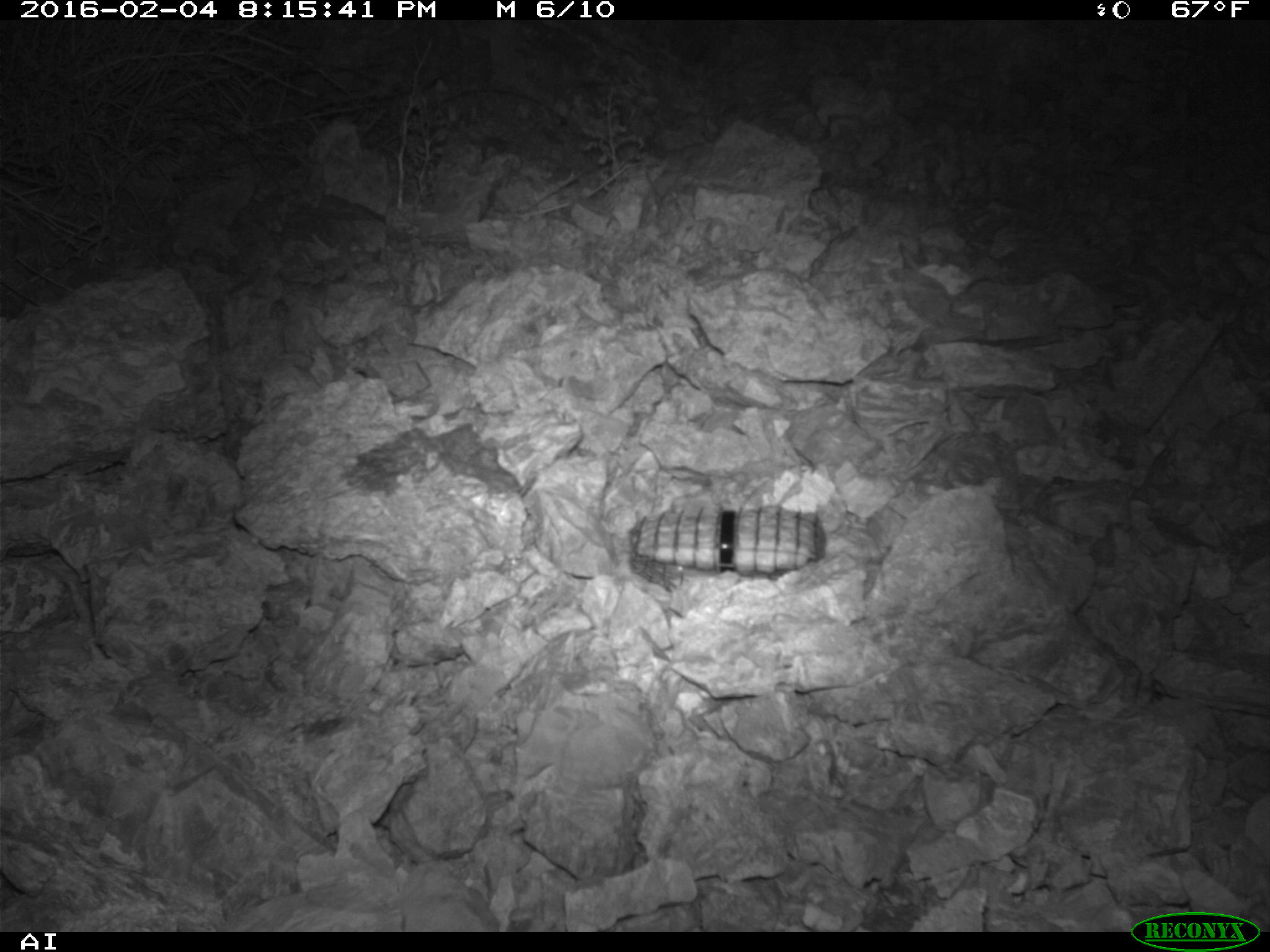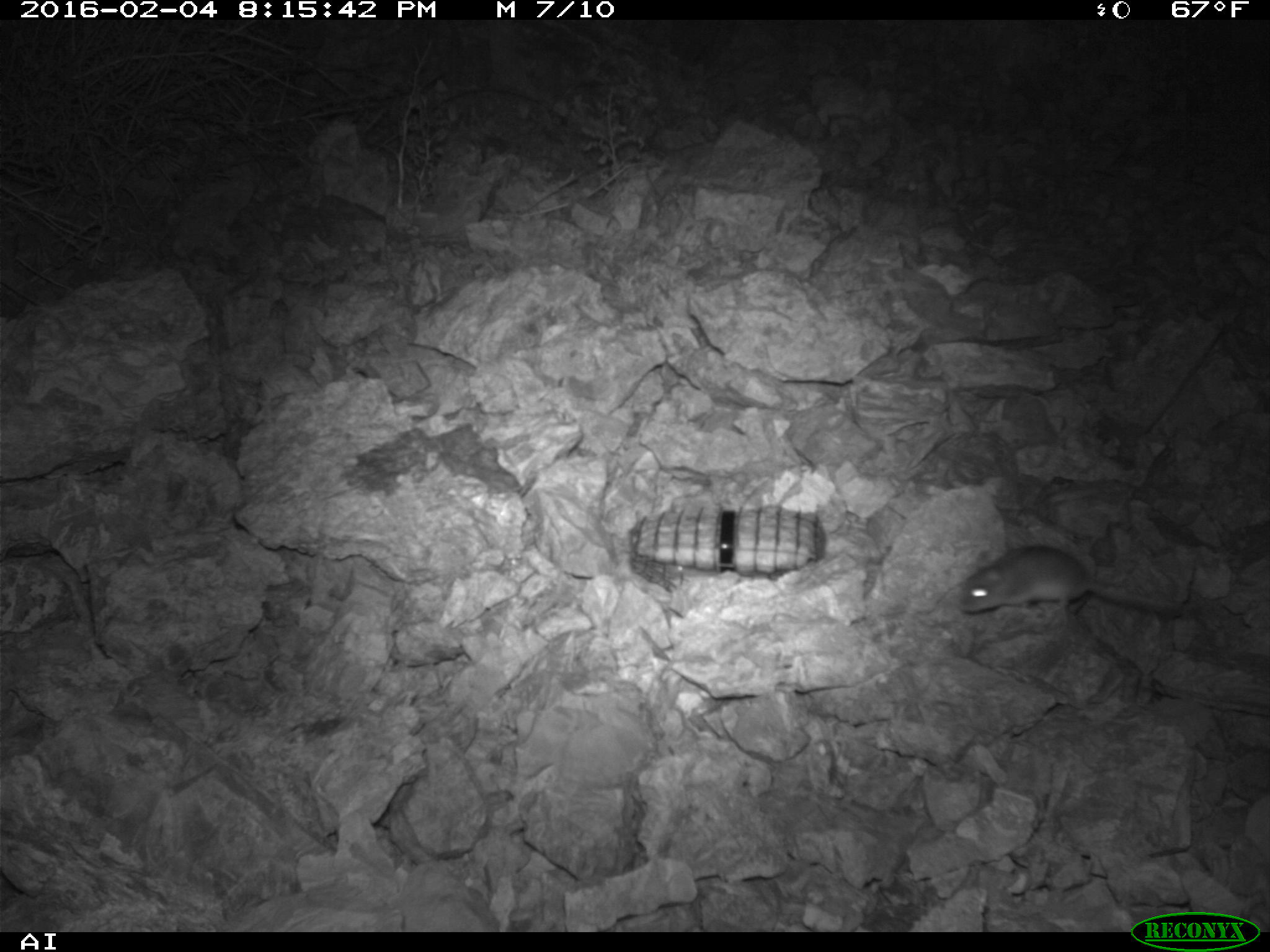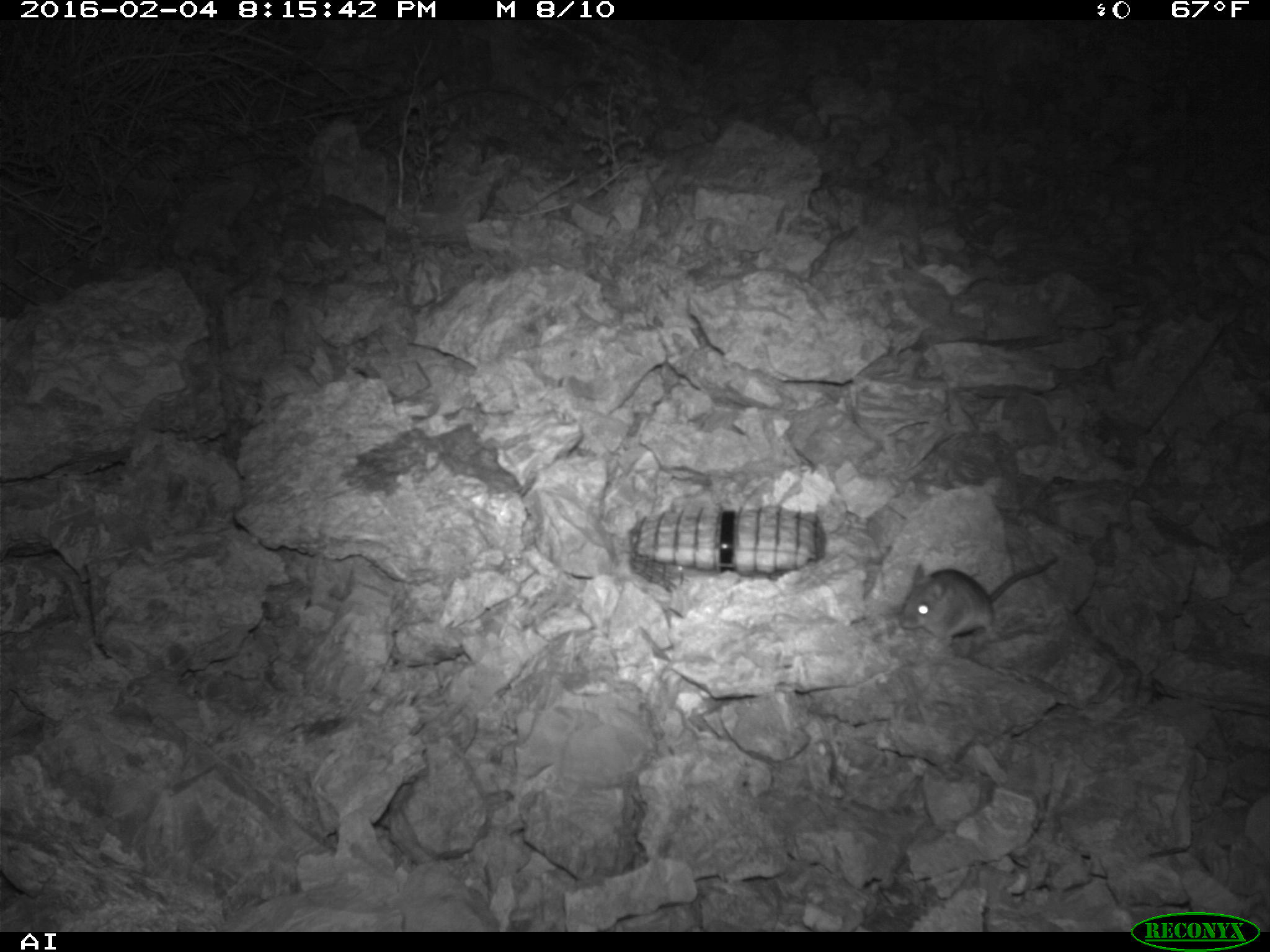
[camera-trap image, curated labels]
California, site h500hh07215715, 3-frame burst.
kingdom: Animalia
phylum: Chordata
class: Mammalia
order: Rodentia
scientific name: Rodentia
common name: rodent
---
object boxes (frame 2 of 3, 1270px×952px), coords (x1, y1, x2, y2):
rodent: (959, 543, 1196, 616)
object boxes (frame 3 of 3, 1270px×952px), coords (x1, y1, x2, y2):
rodent: (898, 556, 1057, 641)